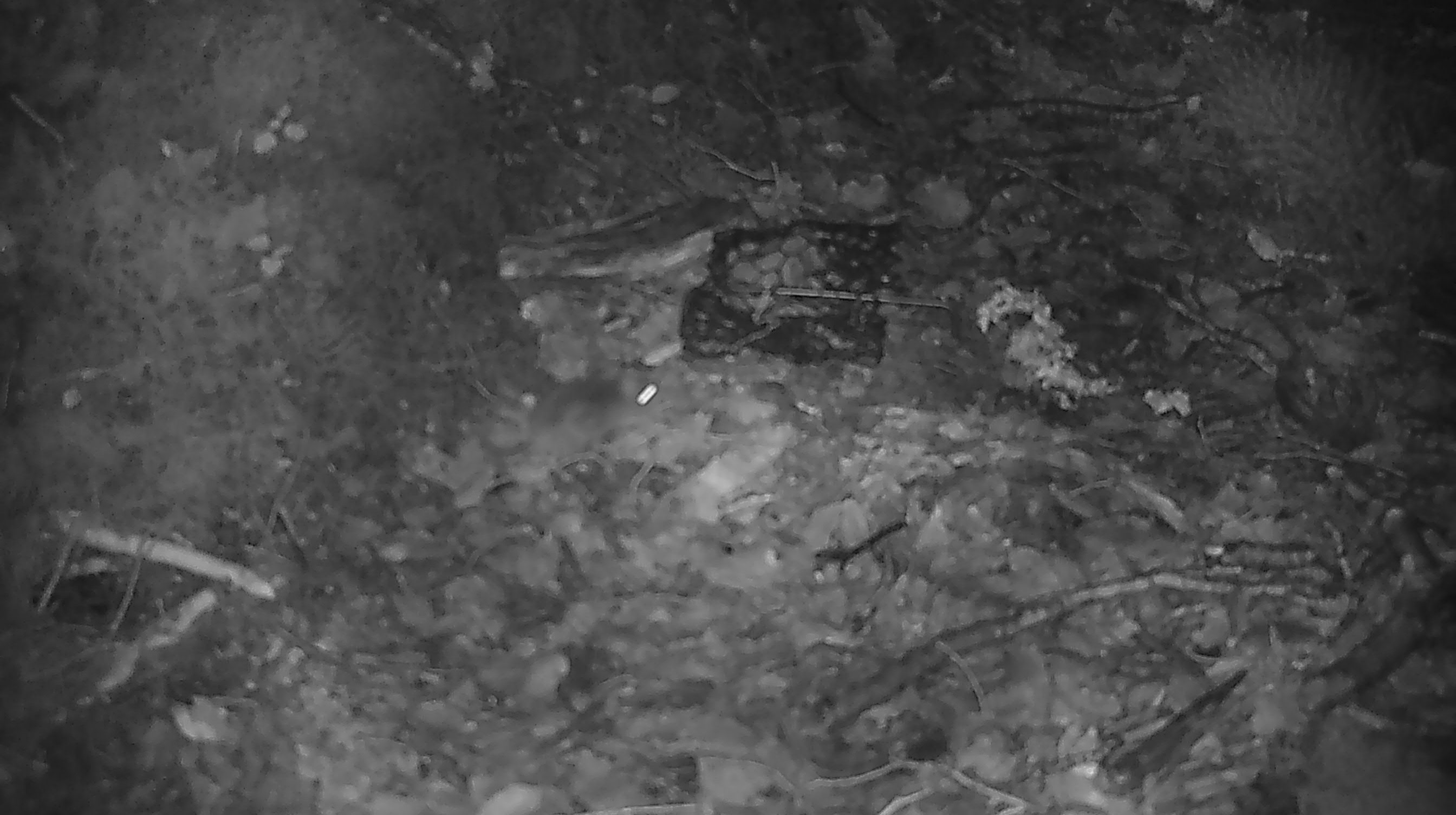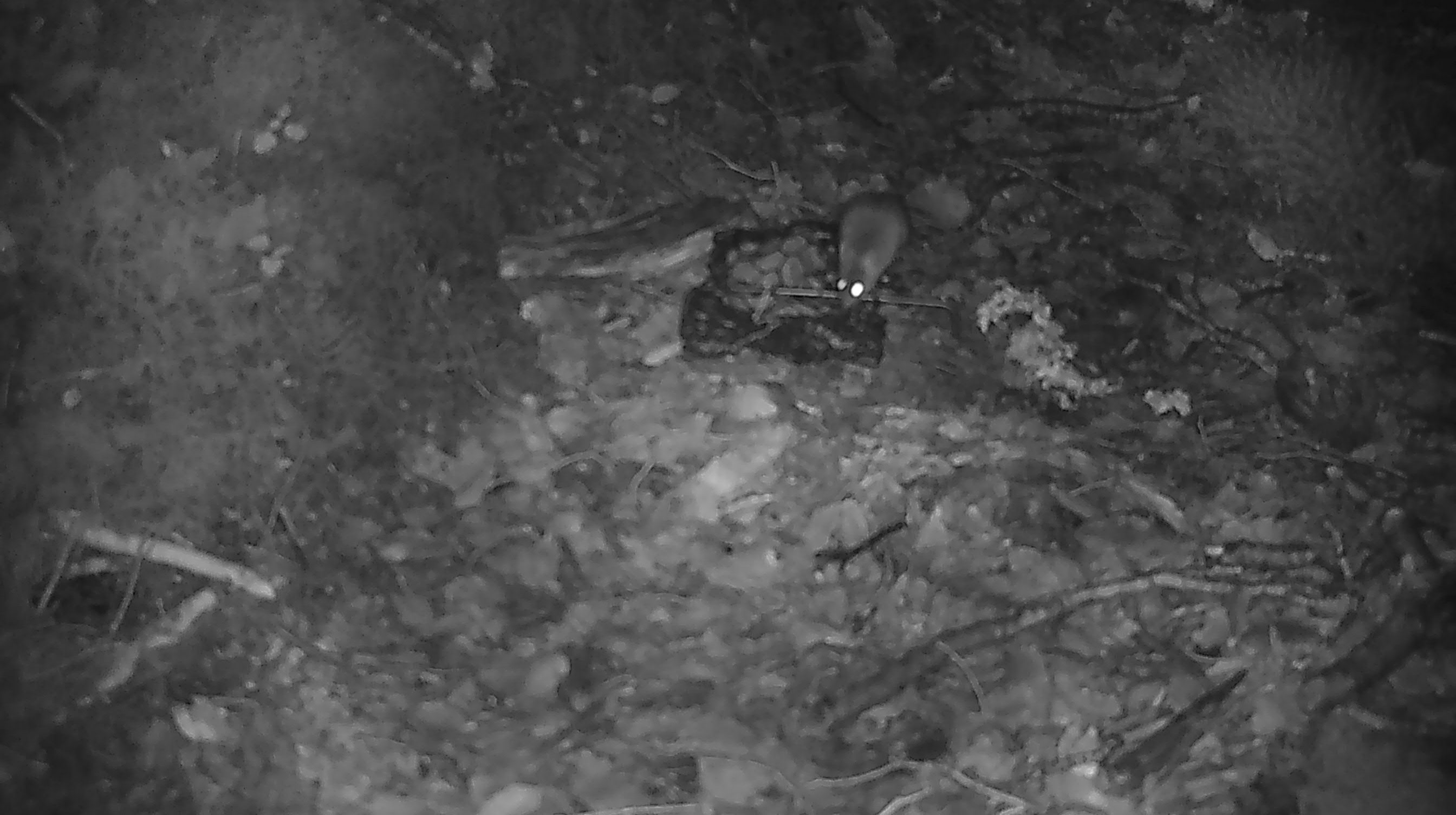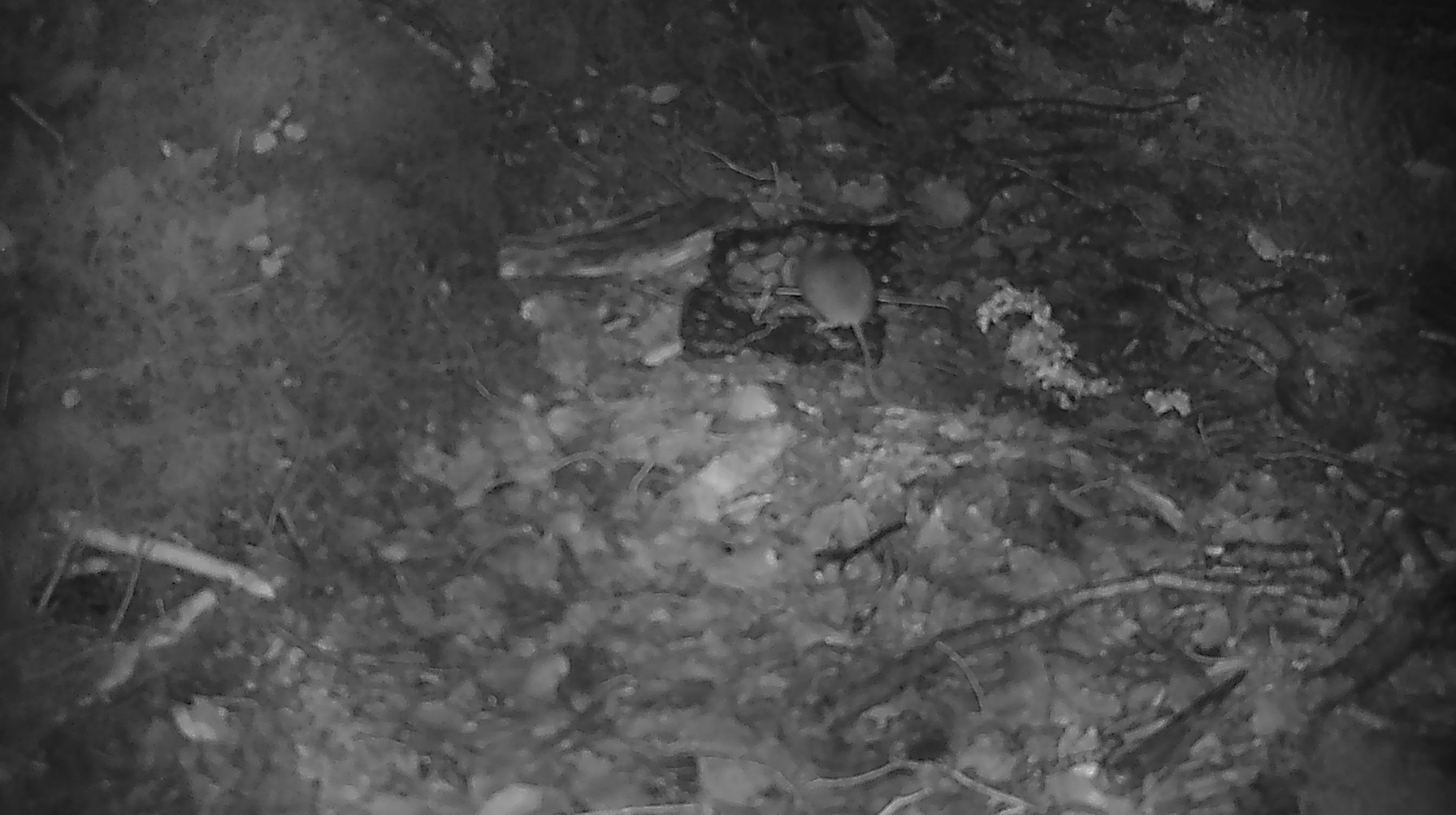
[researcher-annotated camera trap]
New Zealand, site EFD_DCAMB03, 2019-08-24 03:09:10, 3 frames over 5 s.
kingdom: Animalia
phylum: Chordata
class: Mammalia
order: Rodentia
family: Muridae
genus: Mus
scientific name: Mus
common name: mouse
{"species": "mouse (Mus)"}